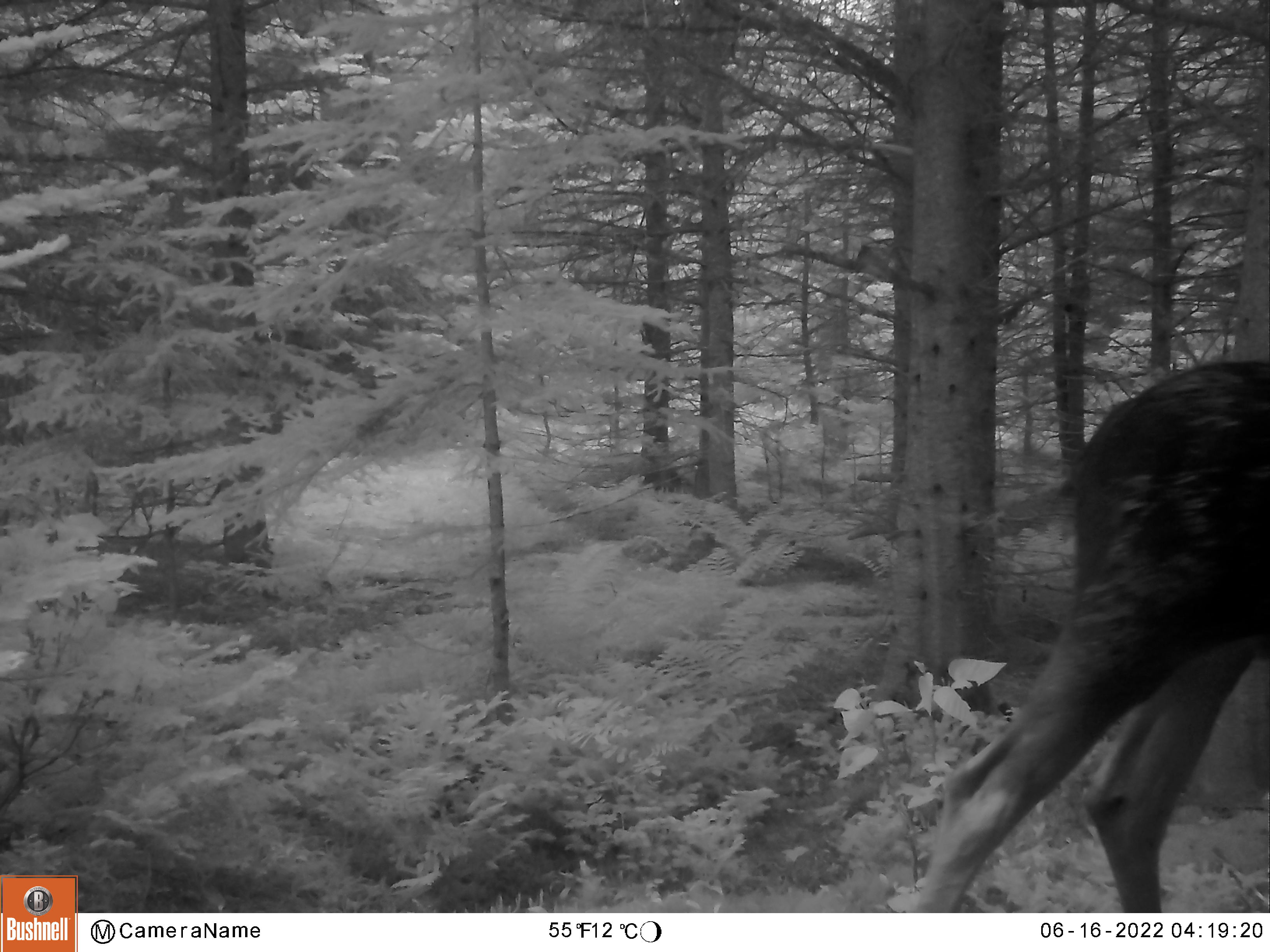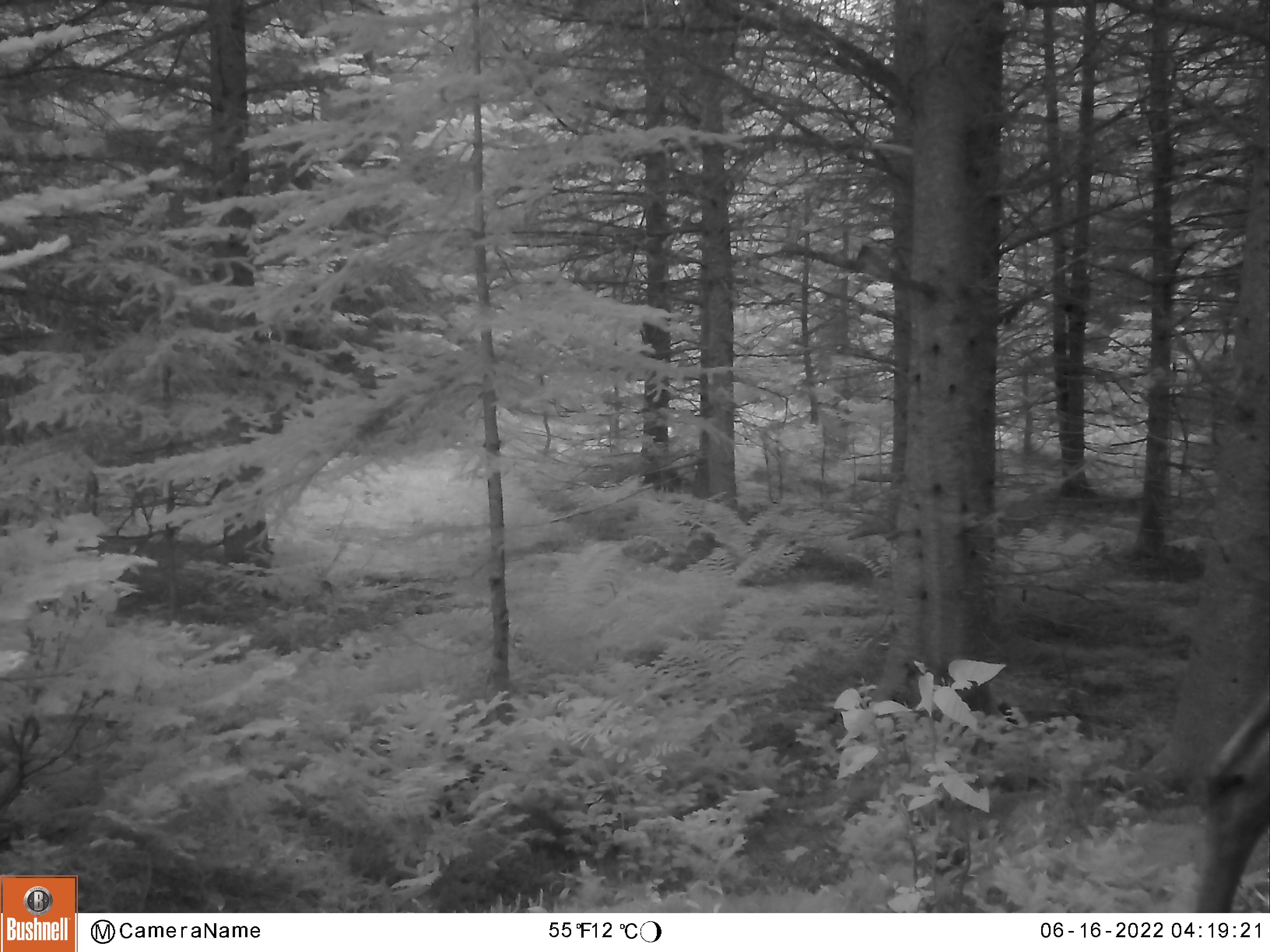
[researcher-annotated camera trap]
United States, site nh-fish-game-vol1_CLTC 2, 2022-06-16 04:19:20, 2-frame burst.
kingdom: Animalia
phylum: Chordata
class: Mammalia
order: Artiodactyla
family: Cervidae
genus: Alces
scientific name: Alces alces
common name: moose